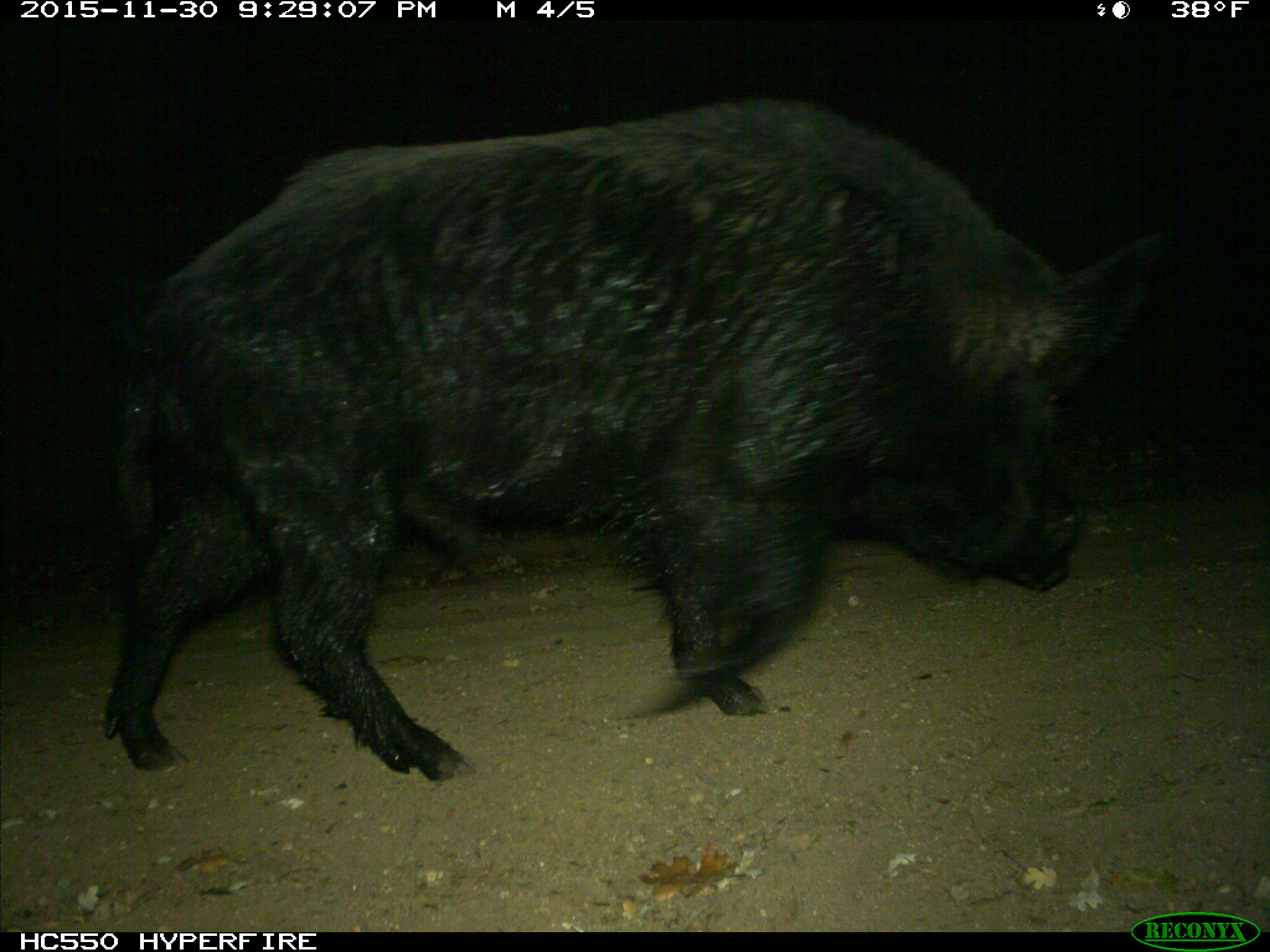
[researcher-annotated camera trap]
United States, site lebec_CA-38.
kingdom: Animalia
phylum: Chordata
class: Mammalia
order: Artiodactyla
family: Suidae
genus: Sus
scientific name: Sus scrofa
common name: wild boar